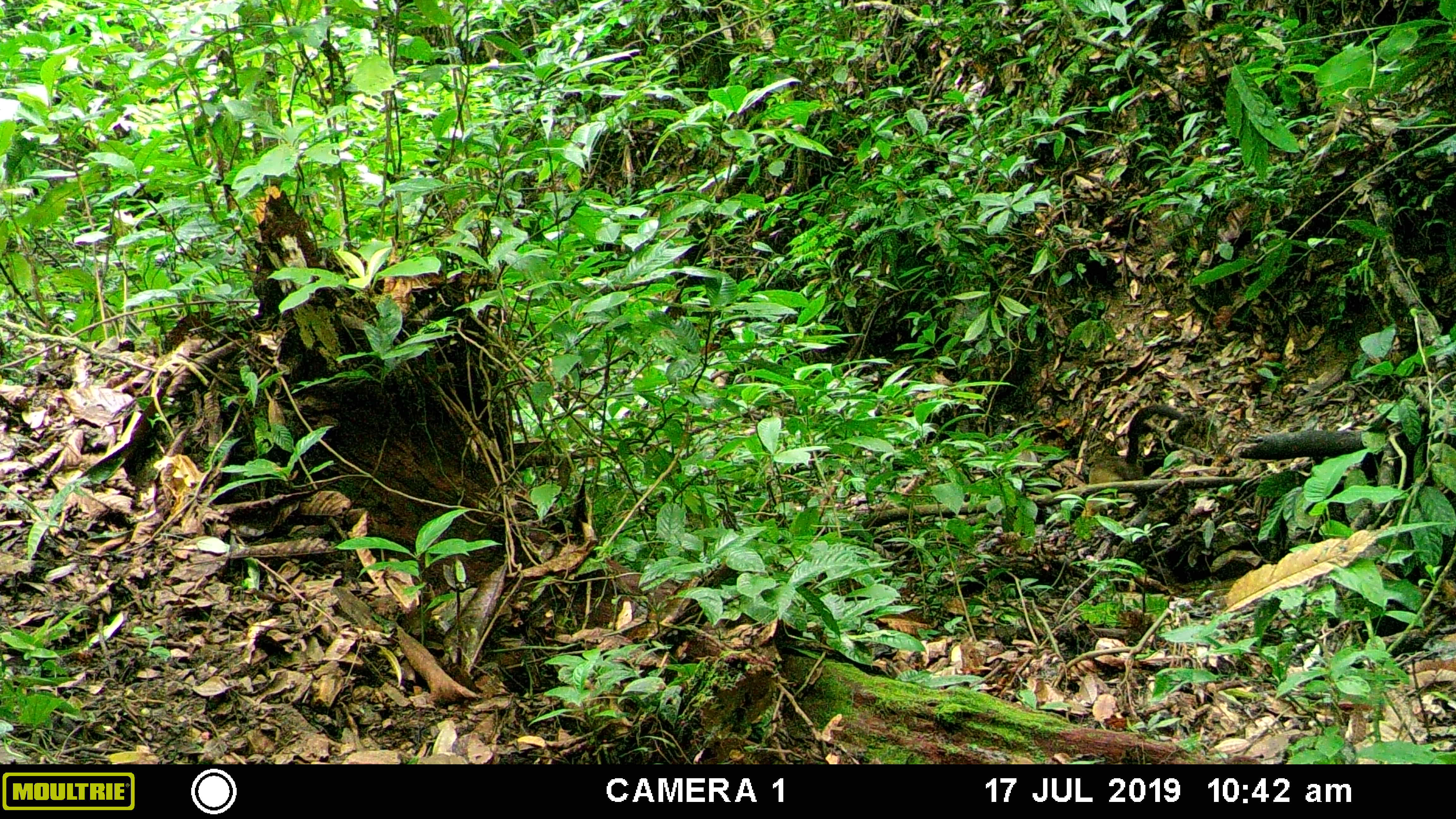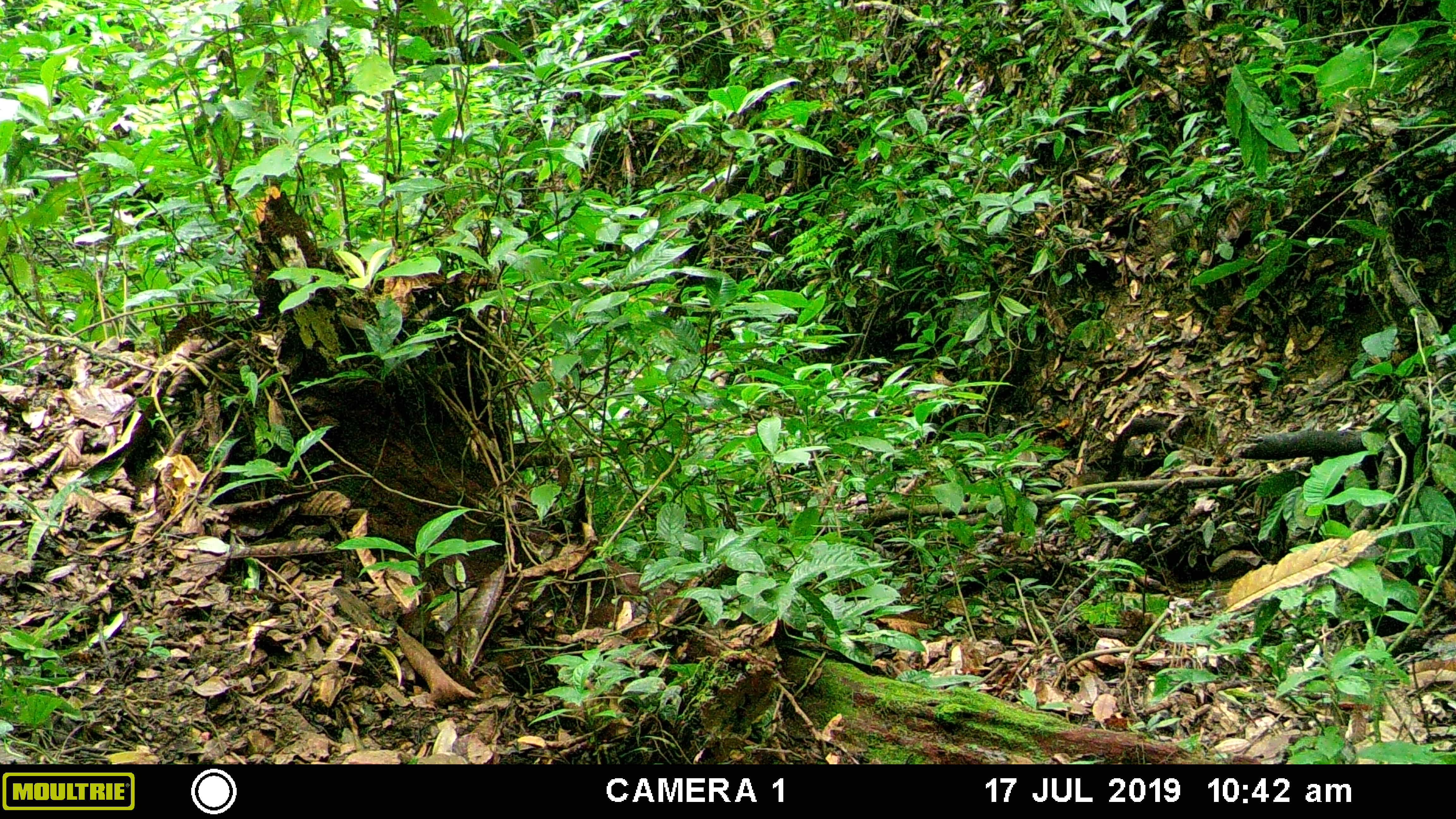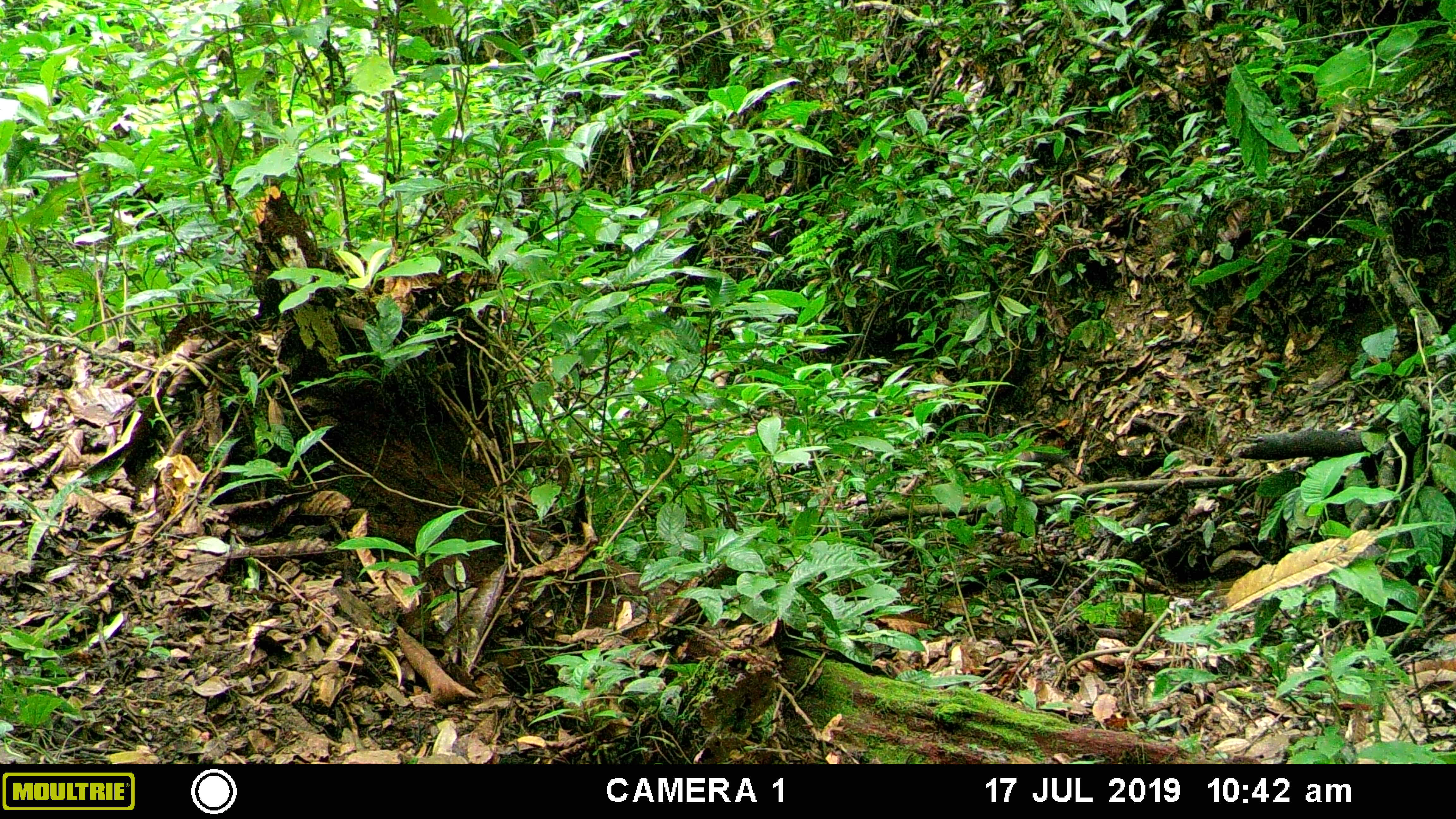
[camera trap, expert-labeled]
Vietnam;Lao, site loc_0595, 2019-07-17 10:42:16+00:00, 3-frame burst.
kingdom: Animalia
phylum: Chordata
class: Mammalia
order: Carnivora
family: Mustelidae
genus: Martes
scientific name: Martes flavigula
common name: yellow-throated marten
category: yellow throated marten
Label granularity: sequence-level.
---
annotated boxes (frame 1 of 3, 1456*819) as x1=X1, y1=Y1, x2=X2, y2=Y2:
yellow throated marten: x1=1080, y1=405, x2=1184, y2=517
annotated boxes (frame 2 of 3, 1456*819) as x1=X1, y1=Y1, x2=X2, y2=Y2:
yellow throated marten: x1=1040, y1=419, x2=1167, y2=526